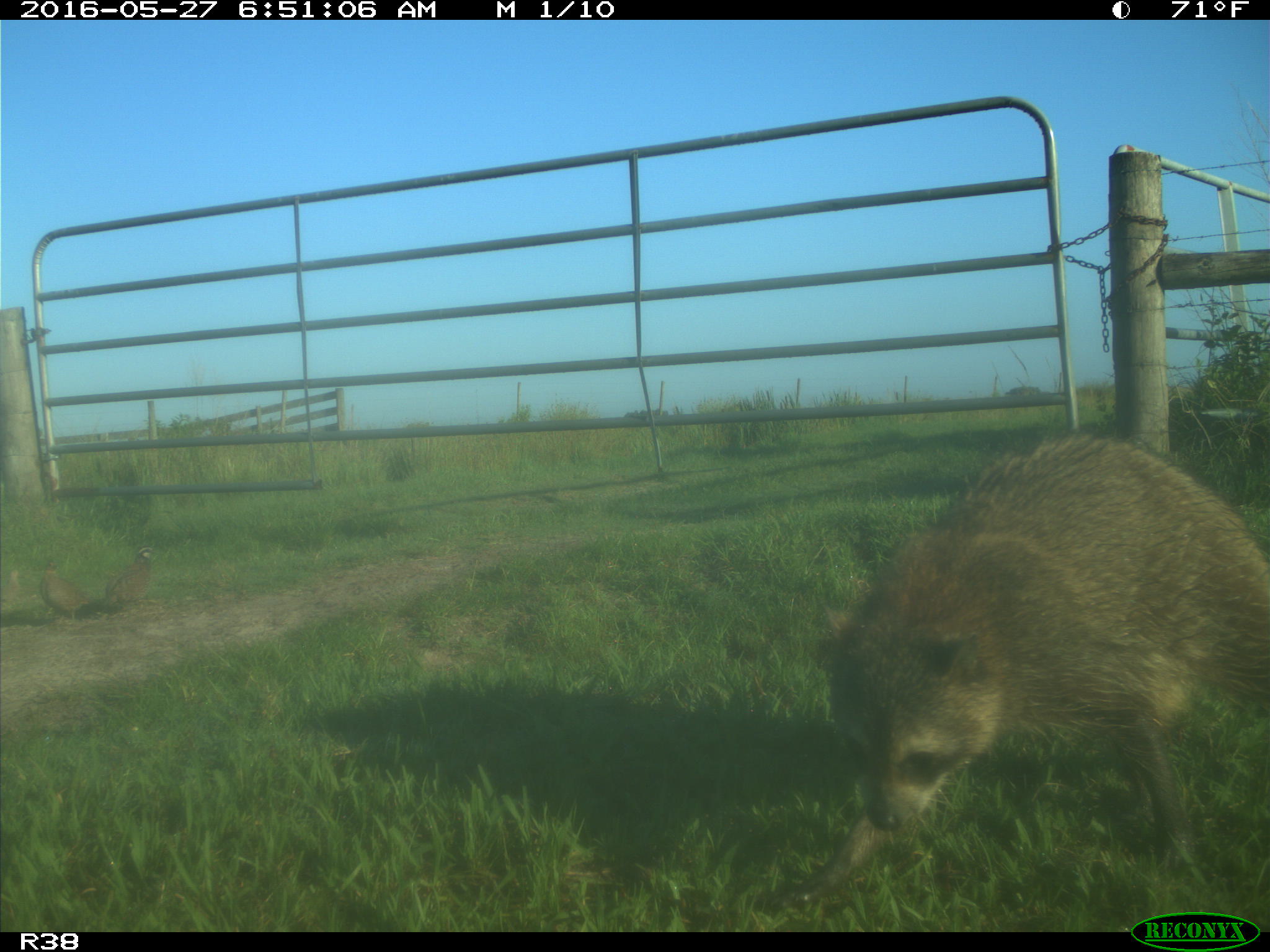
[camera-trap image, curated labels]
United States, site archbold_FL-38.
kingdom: Animalia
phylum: Chordata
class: Mammalia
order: Carnivora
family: Procyonidae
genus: Procyon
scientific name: Procyon lotor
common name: common raccoon